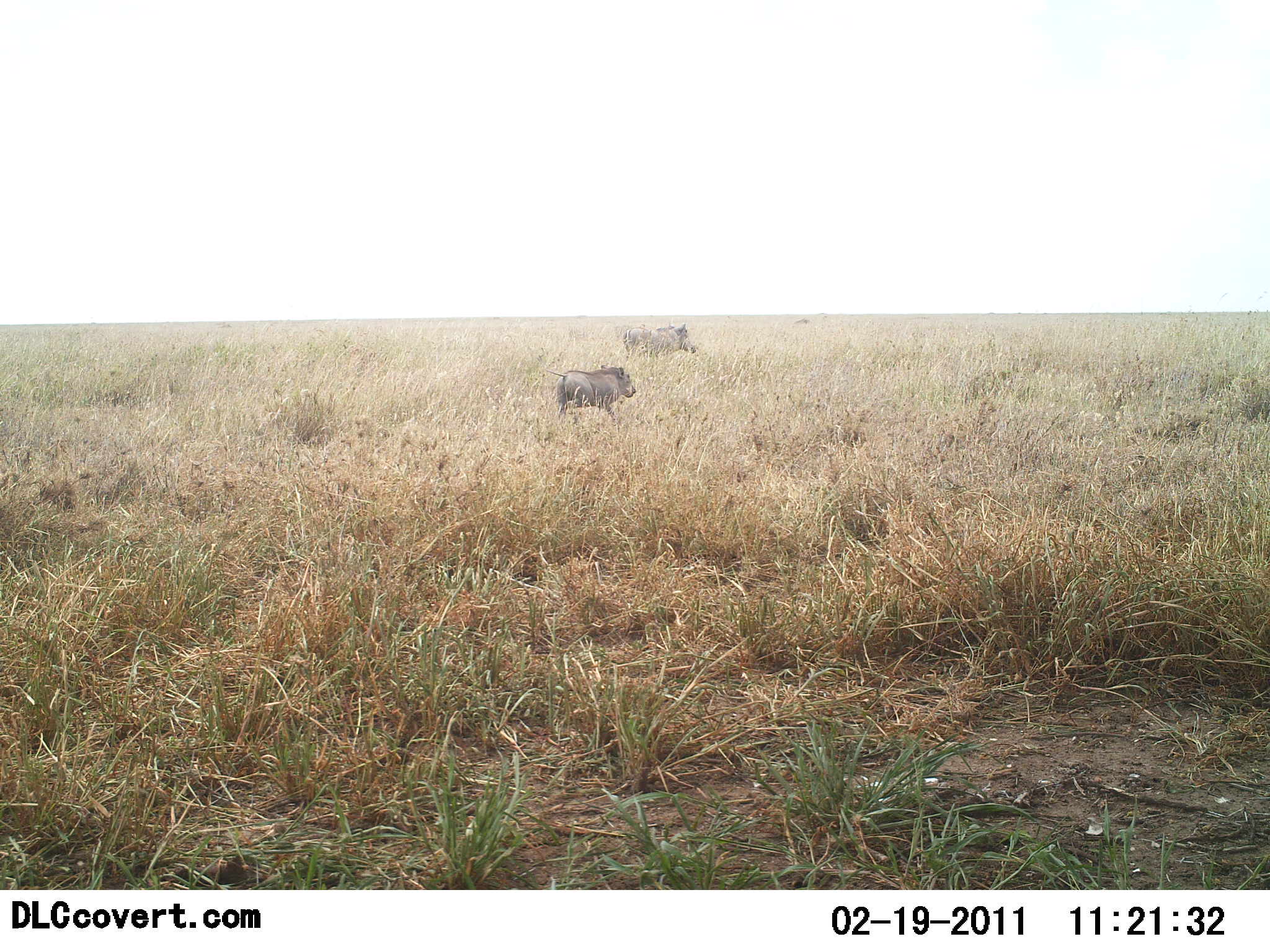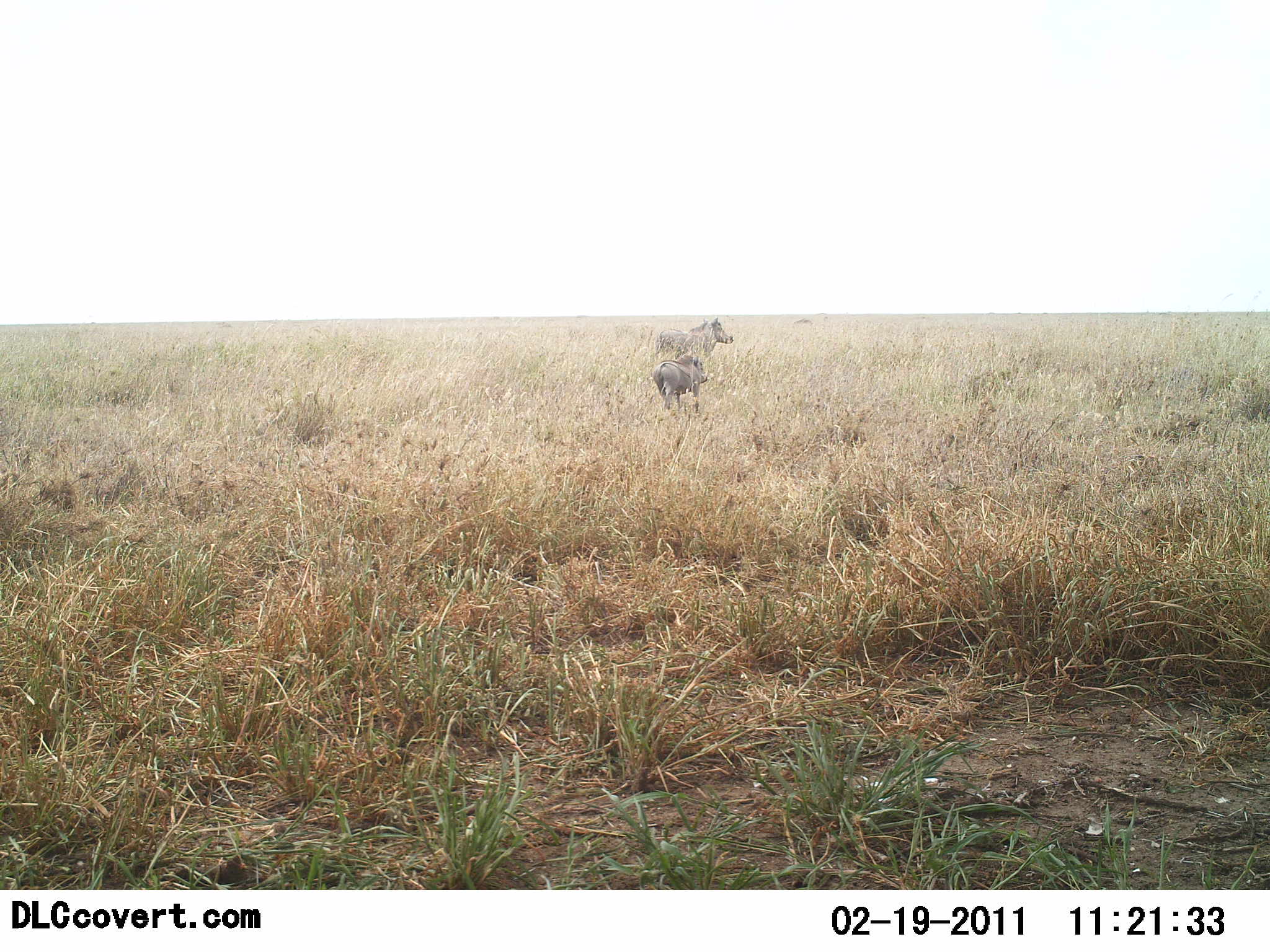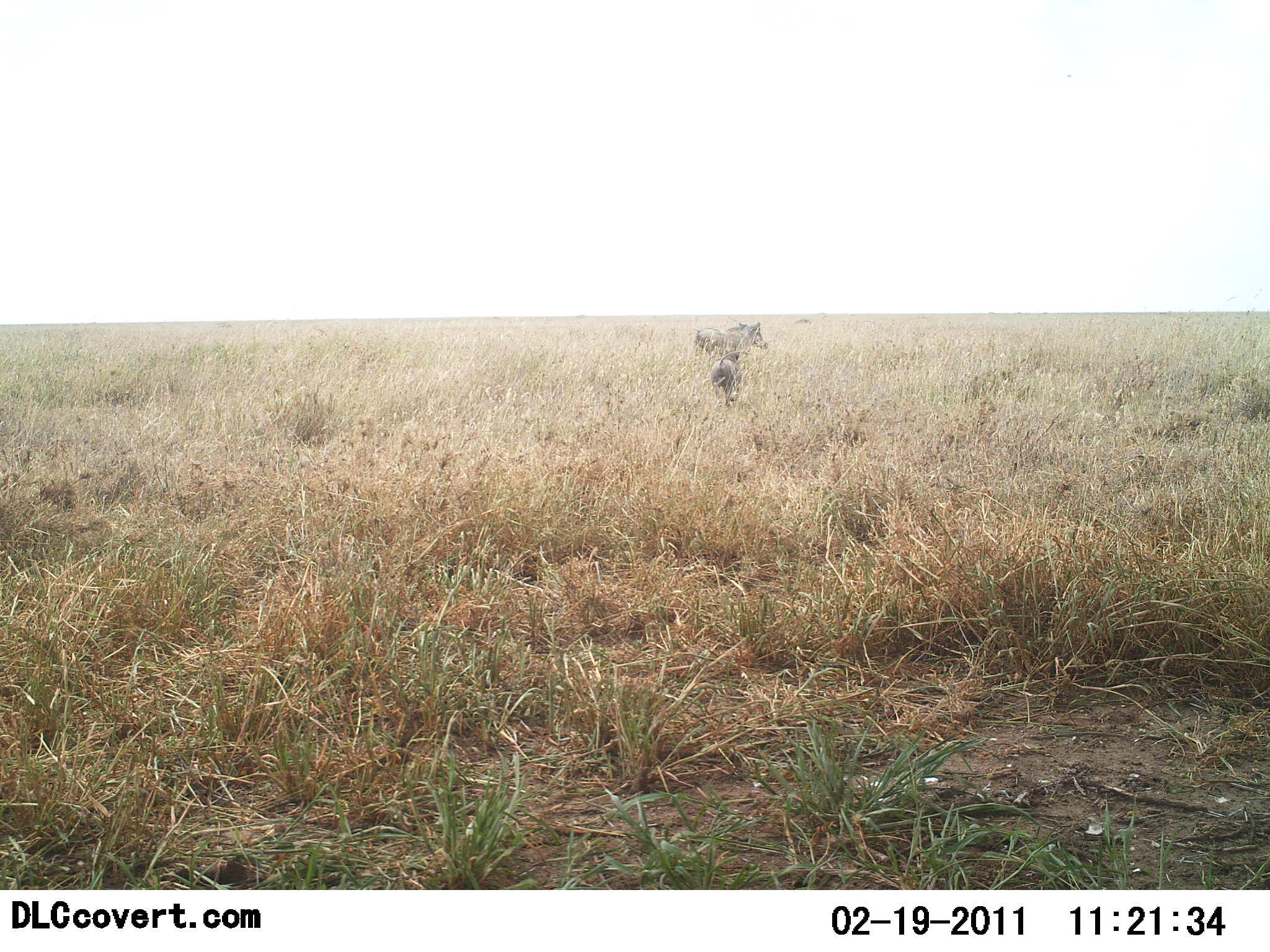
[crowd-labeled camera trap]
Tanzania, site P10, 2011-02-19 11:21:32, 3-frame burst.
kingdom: Animalia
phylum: Chordata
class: Mammalia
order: Artiodactyla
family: Suidae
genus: Phacochoerus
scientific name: Phacochoerus africanus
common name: warthog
Warthog (Phacochoerus africanus), count 2. Behavior (volunteer vote fractions): standing 0%, resting 0%, moving 100%, interacting 9%. Young present (vote fraction): 9%. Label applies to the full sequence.